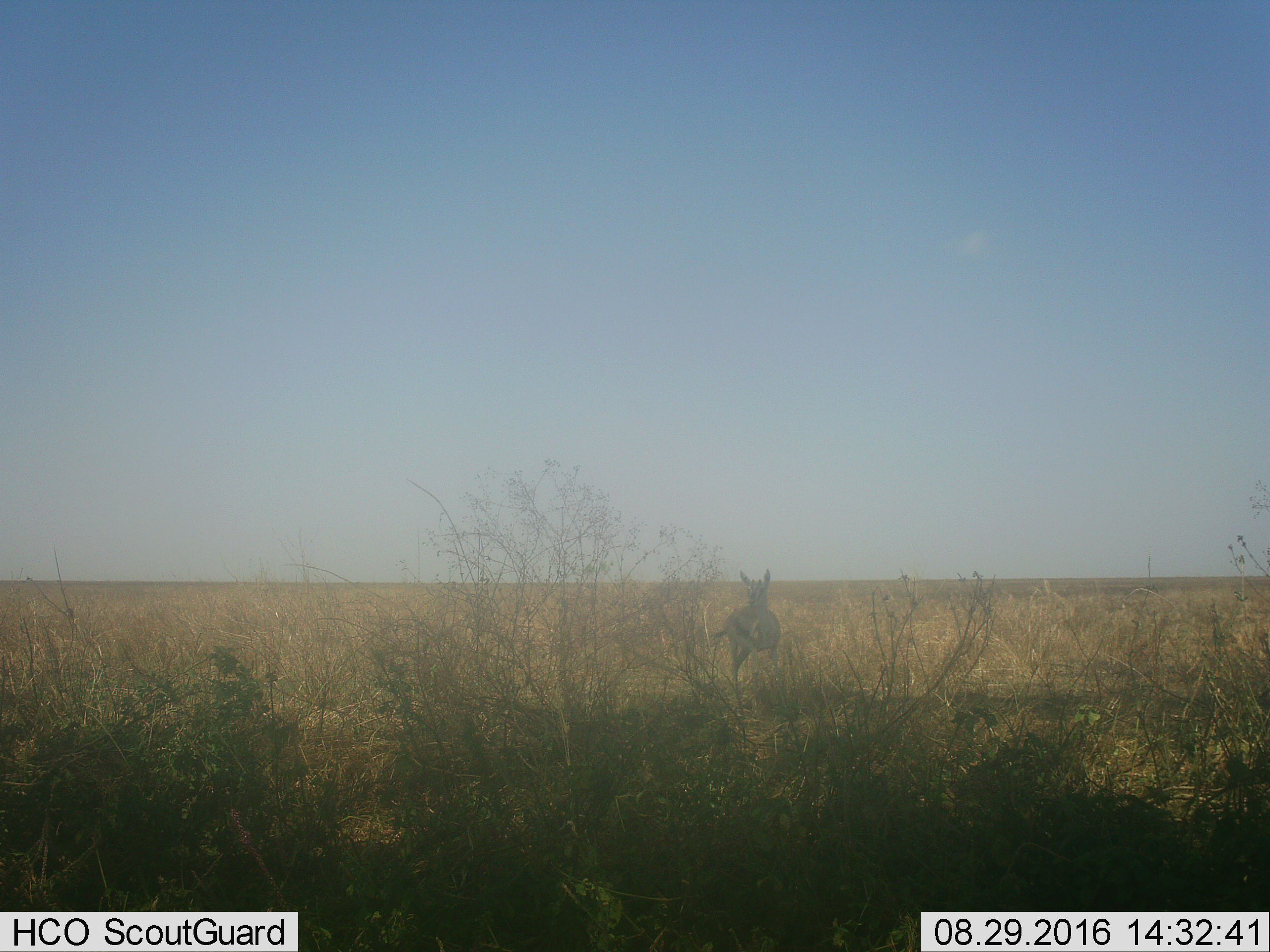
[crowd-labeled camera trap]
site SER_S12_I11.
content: unidentified animal